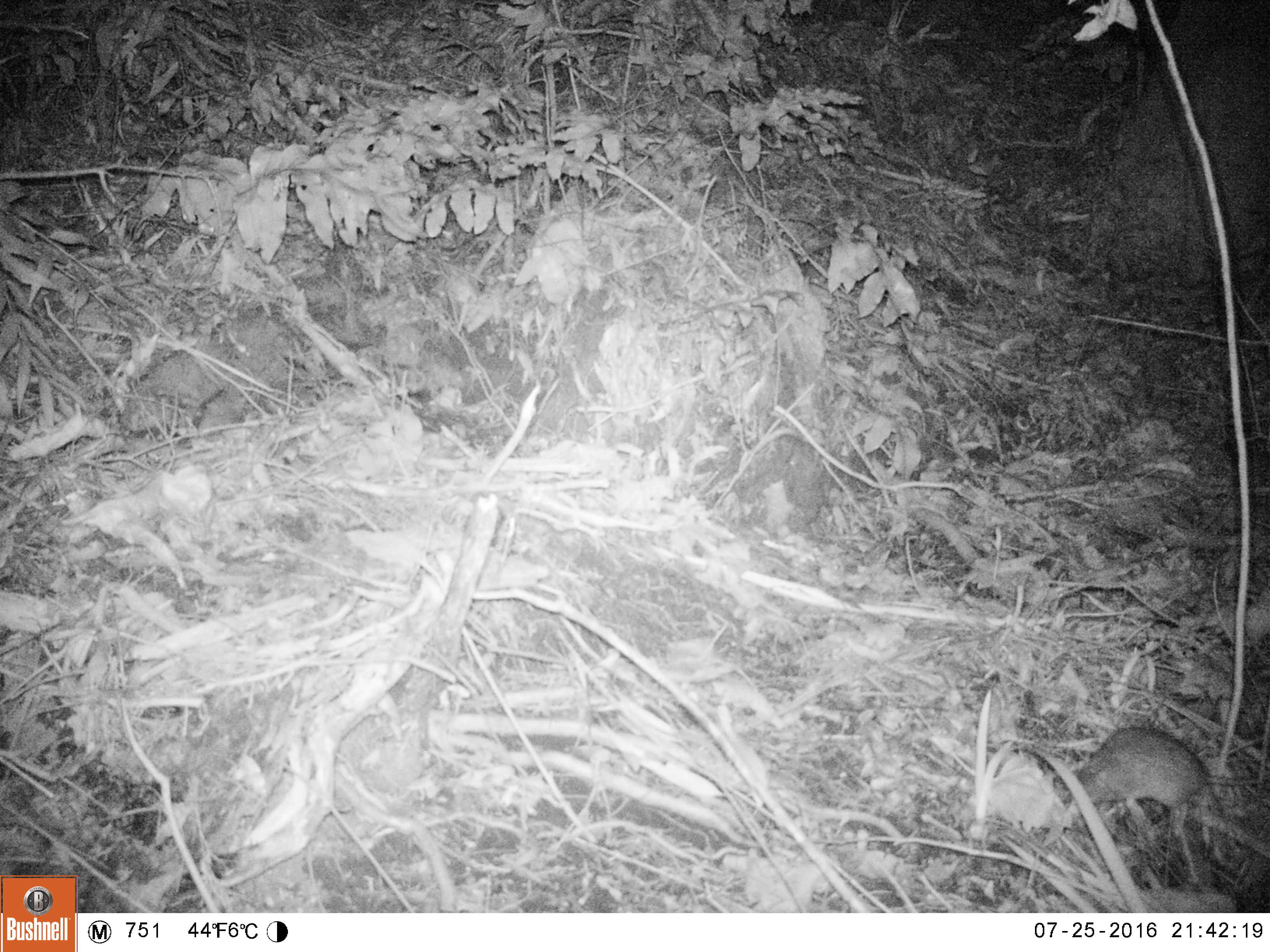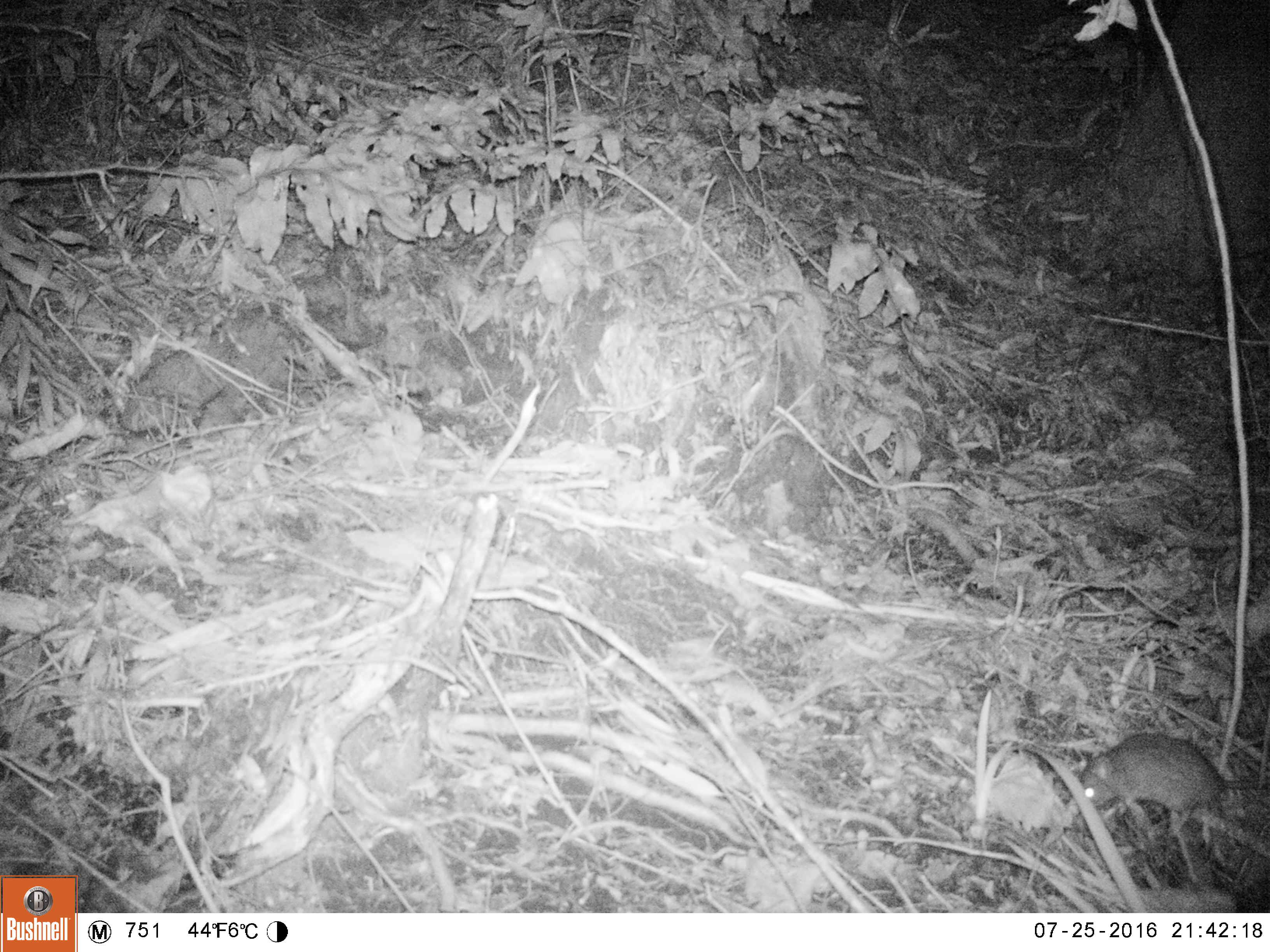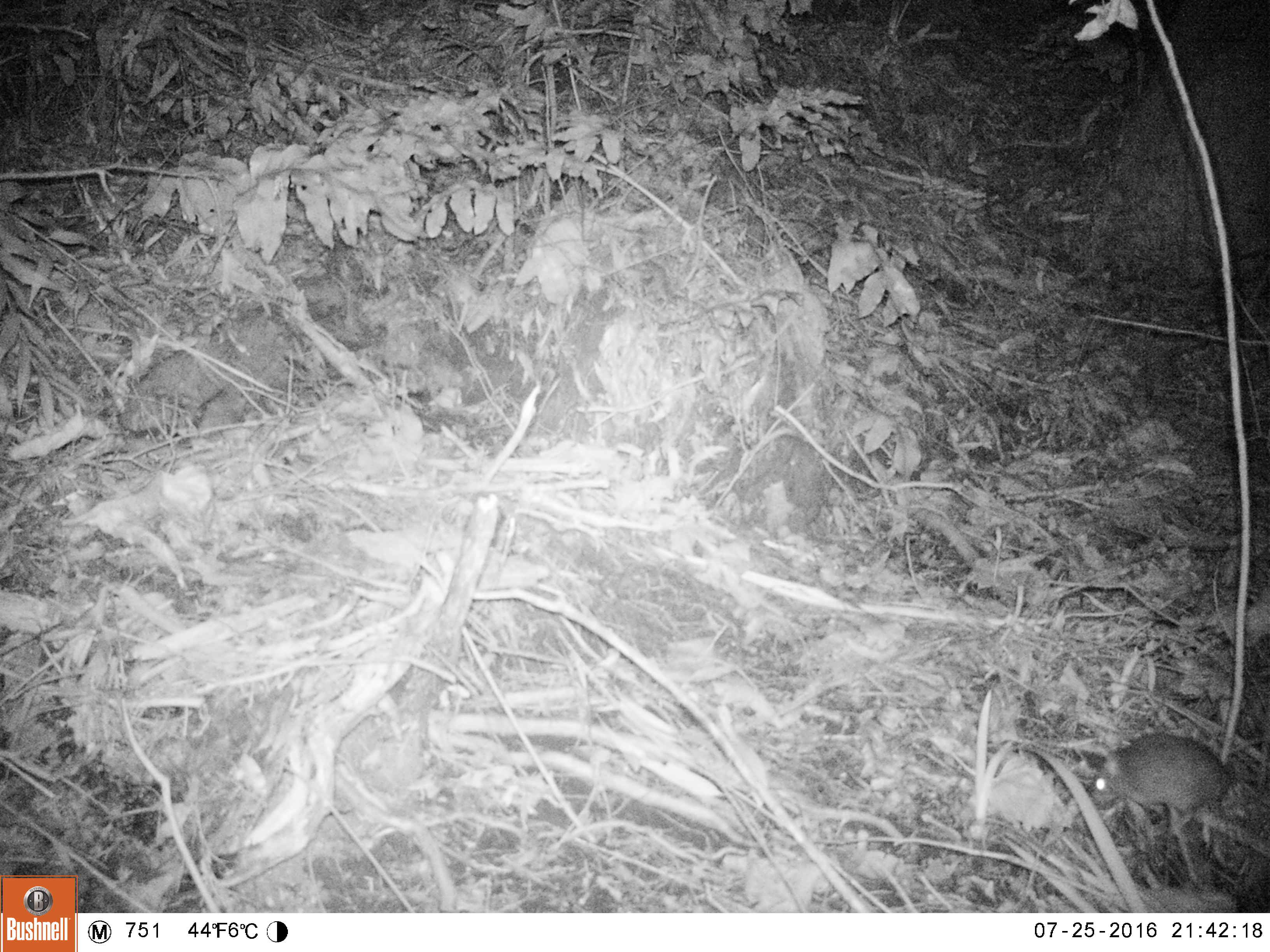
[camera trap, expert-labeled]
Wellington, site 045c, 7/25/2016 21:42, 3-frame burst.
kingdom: Animalia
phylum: Chordata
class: Mammalia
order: Rodentia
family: Muridae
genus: Rattus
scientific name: Rattus rattus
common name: ship rat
Ship rat (Rattus rattus).